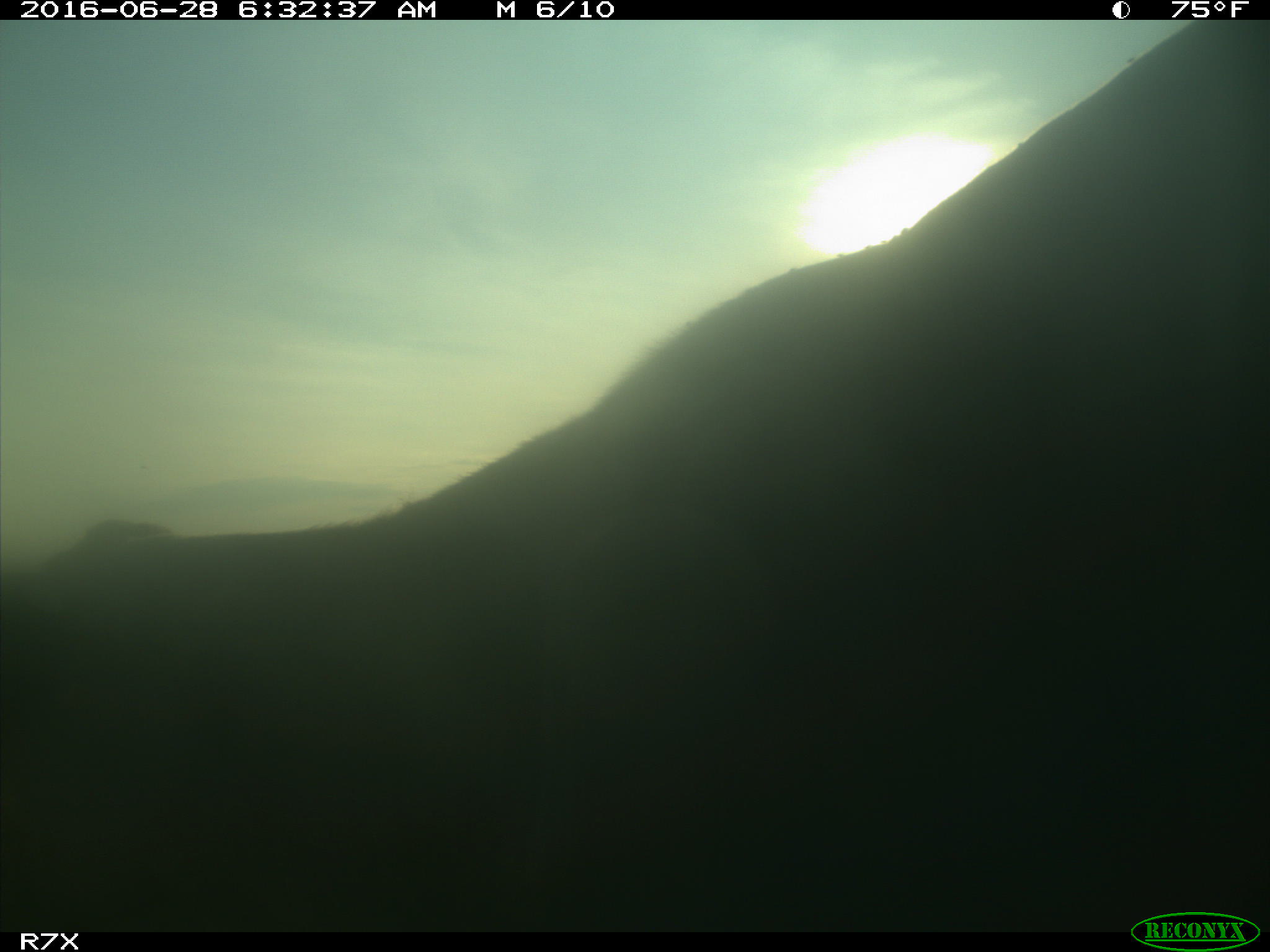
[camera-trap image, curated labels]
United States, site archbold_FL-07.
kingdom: Animalia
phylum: Chordata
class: Mammalia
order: Artiodactyla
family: Bovidae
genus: Bos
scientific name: Bos taurus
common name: domestic cow